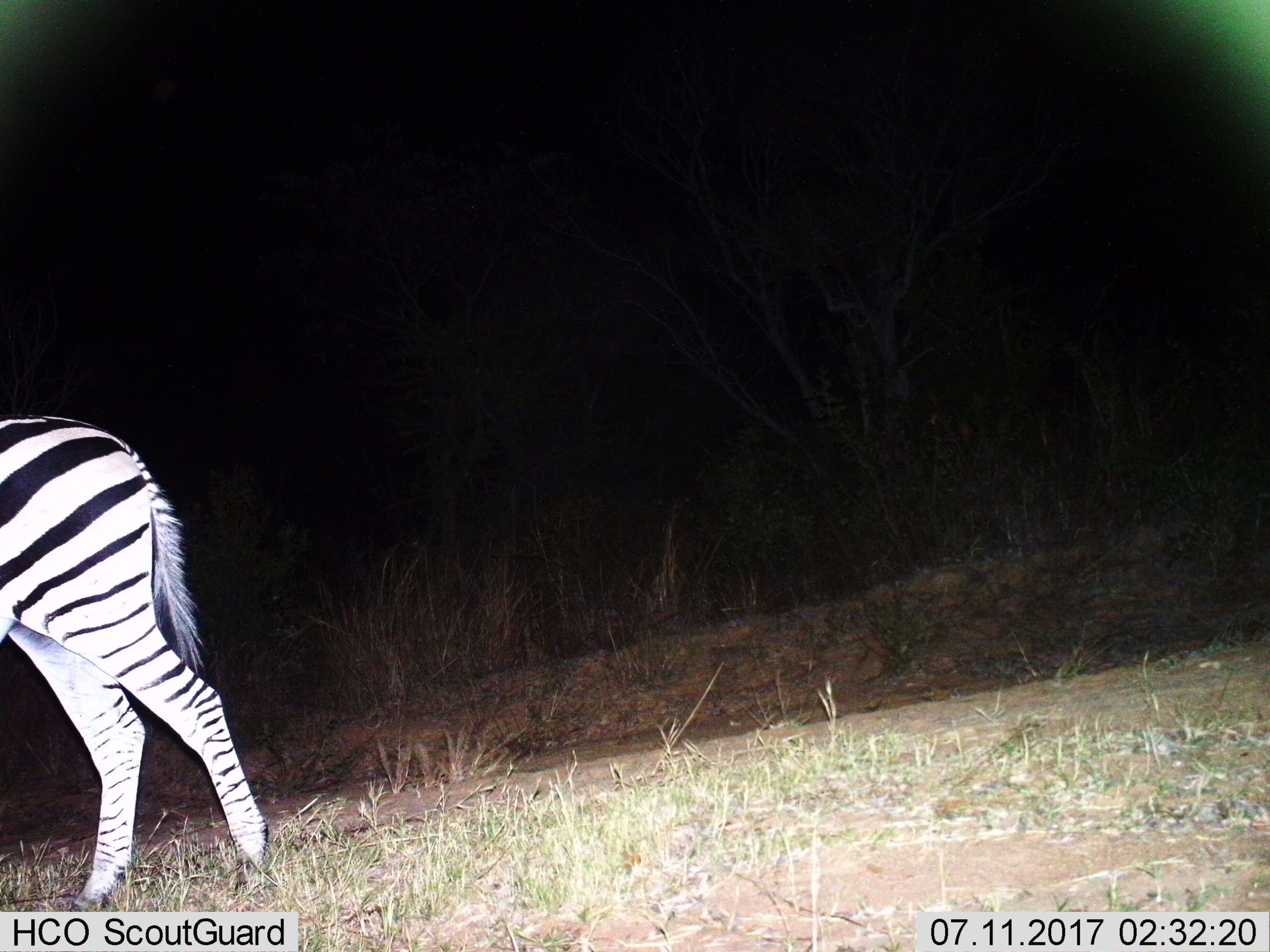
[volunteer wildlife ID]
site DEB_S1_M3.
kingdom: Animalia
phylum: Chordata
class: Mammalia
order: Perissodactyla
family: Equidae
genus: Equus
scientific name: Equus quagga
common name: plains zebra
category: zebraplains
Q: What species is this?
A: Zebraplains (plains zebra) (Equus quagga).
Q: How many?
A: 1.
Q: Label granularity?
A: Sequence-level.